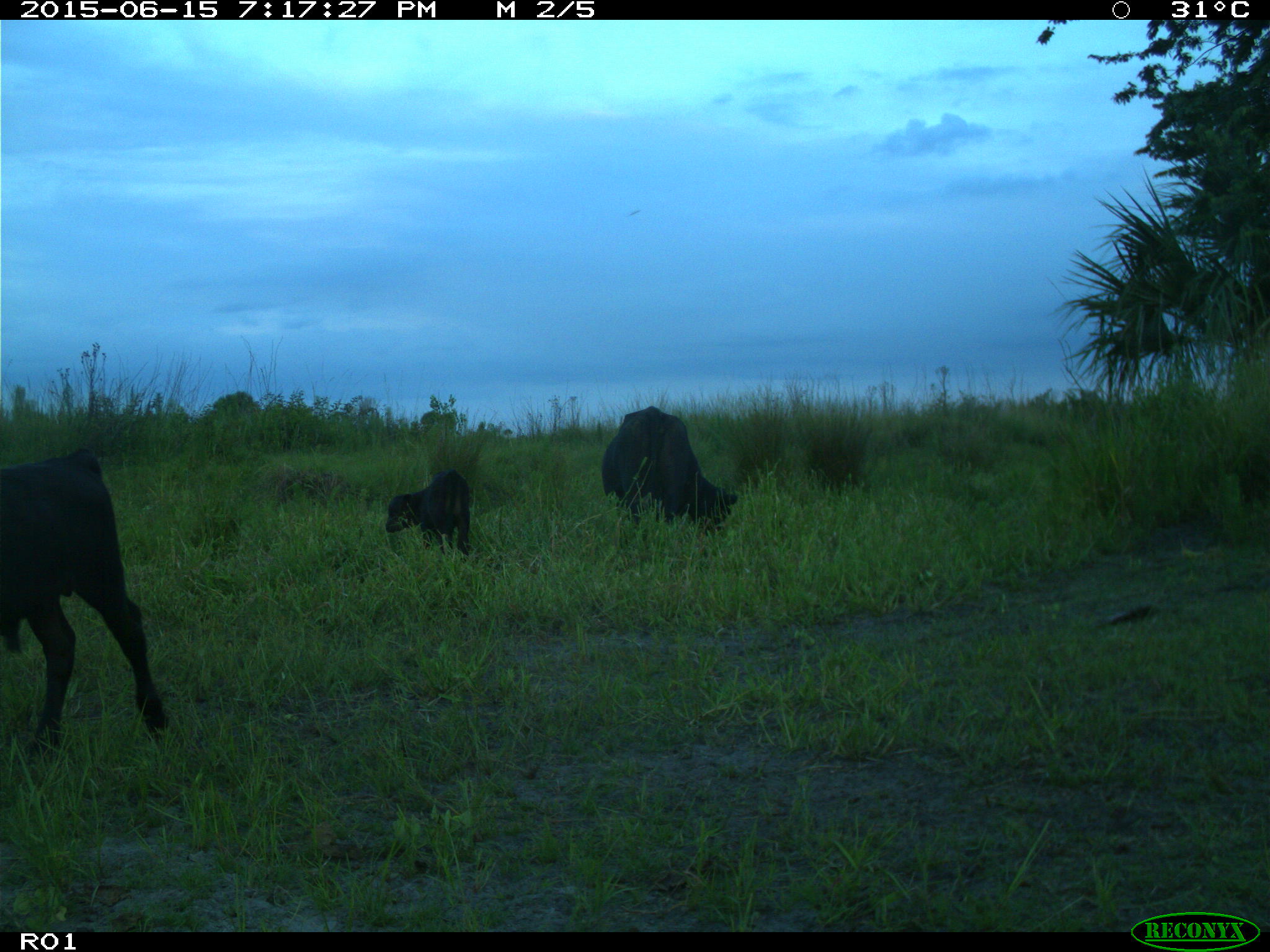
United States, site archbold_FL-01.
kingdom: Animalia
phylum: Chordata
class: Mammalia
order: Artiodactyla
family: Bovidae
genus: Bos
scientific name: Bos taurus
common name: domestic cow